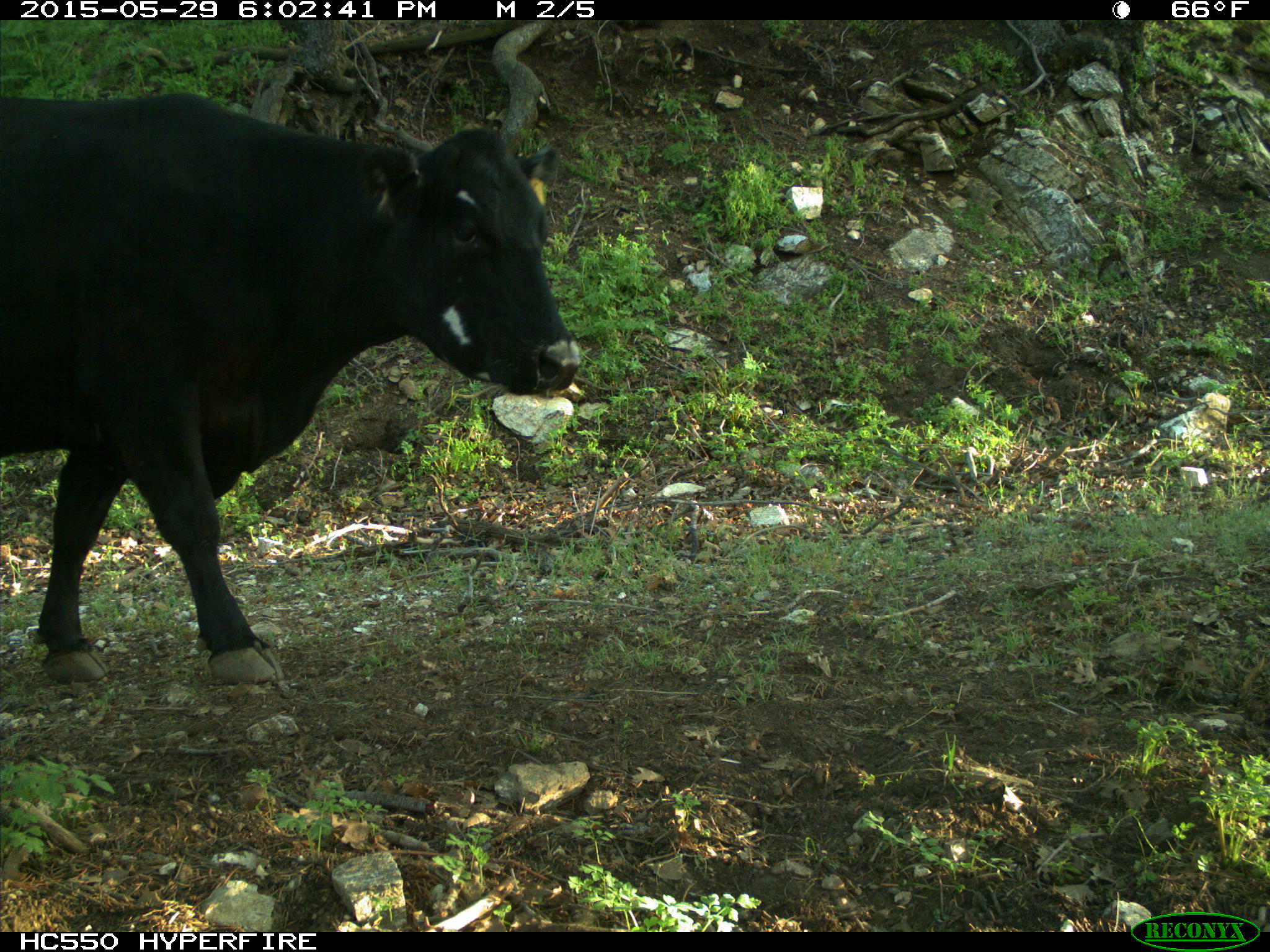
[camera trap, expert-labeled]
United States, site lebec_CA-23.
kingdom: Animalia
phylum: Chordata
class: Mammalia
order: Artiodactyla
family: Bovidae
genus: Bos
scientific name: Bos taurus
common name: domestic cow